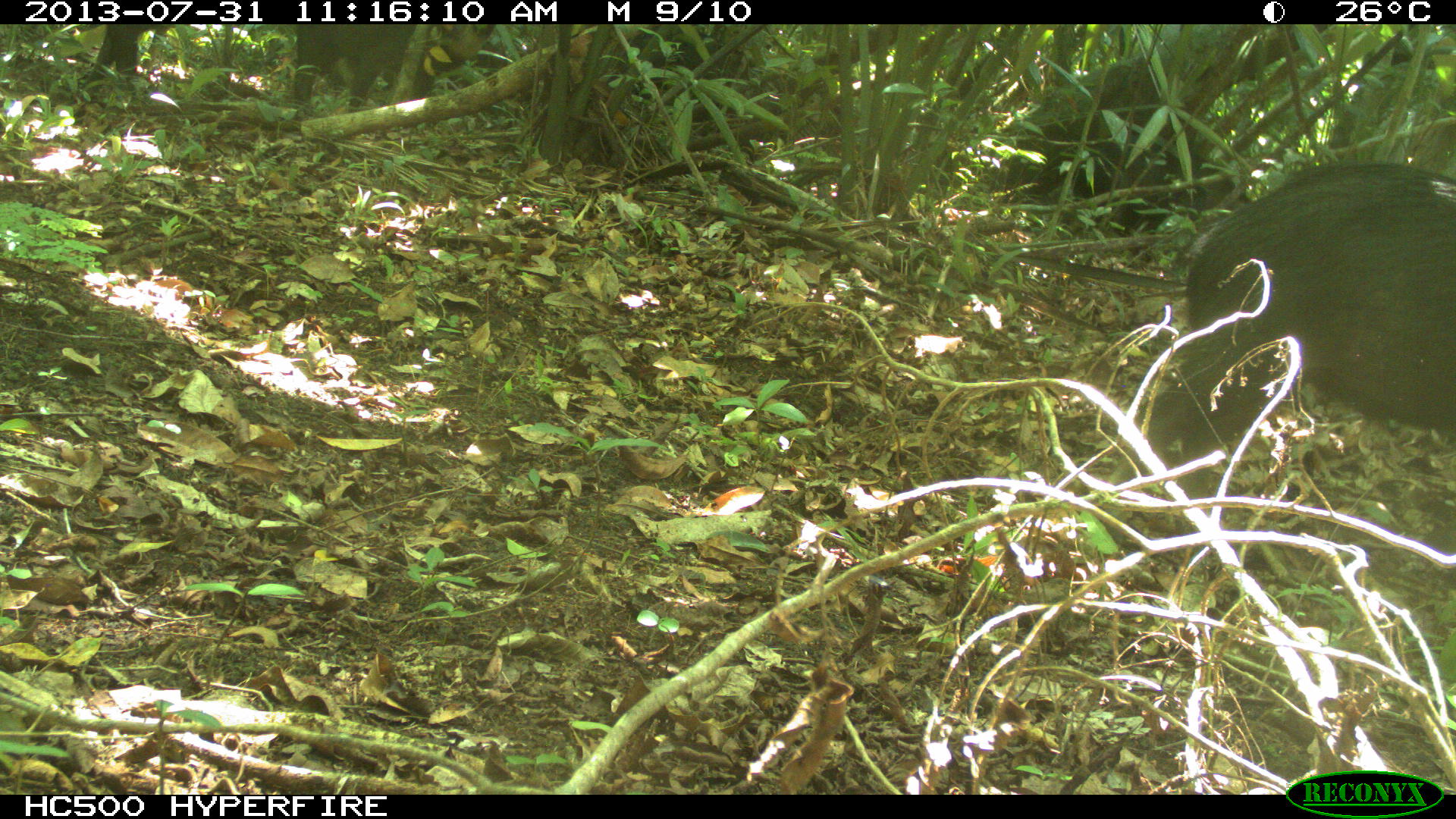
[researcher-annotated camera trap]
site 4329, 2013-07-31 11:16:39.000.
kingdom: Animalia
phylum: Chordata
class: Mammalia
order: Artiodactyla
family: Tayassuidae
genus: Tayassu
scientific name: Tayassu pecari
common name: white-lipped peccary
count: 3